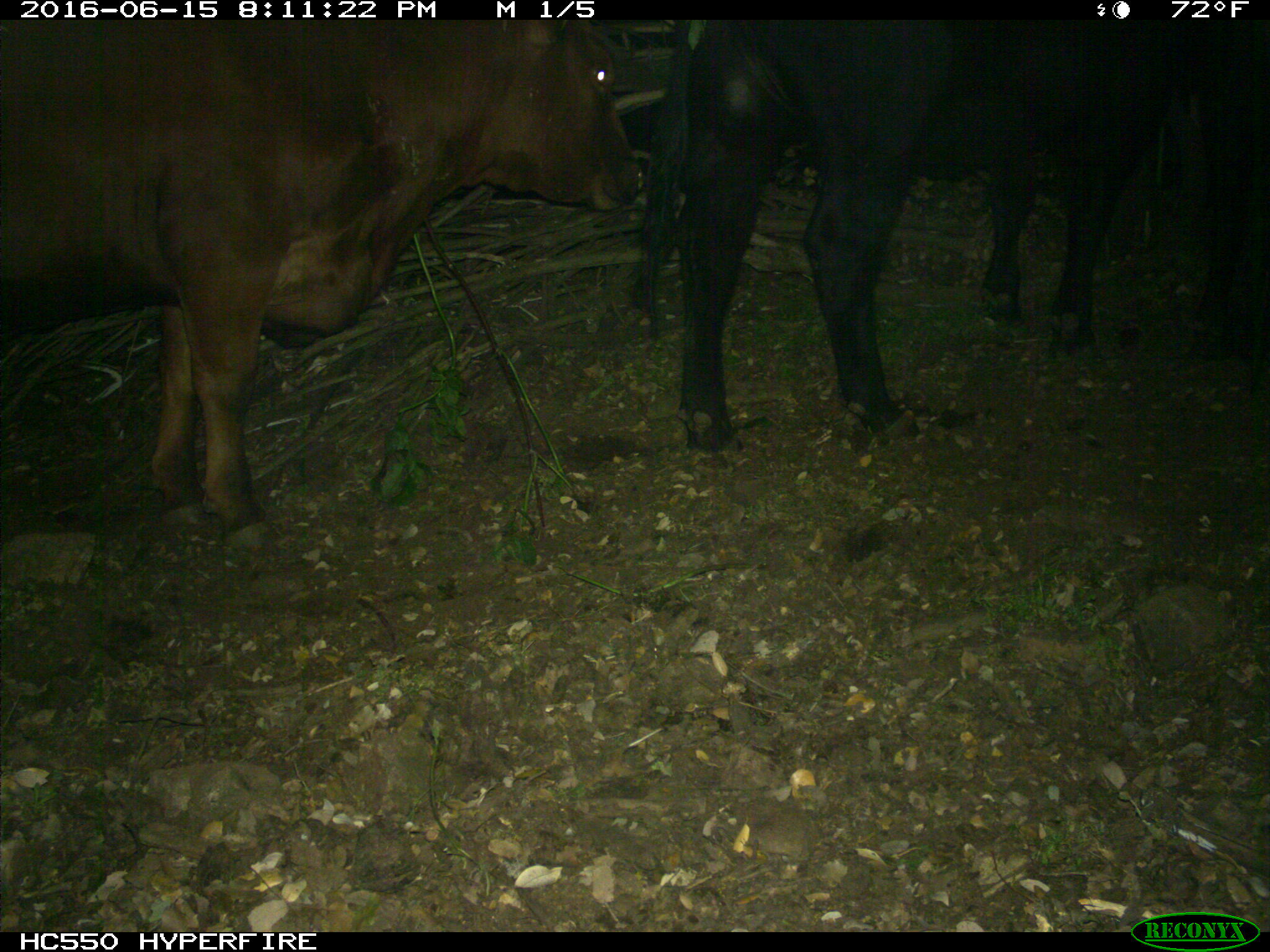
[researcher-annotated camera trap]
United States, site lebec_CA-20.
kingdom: Animalia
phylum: Chordata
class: Mammalia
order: Artiodactyla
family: Bovidae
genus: Bos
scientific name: Bos taurus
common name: domestic cow